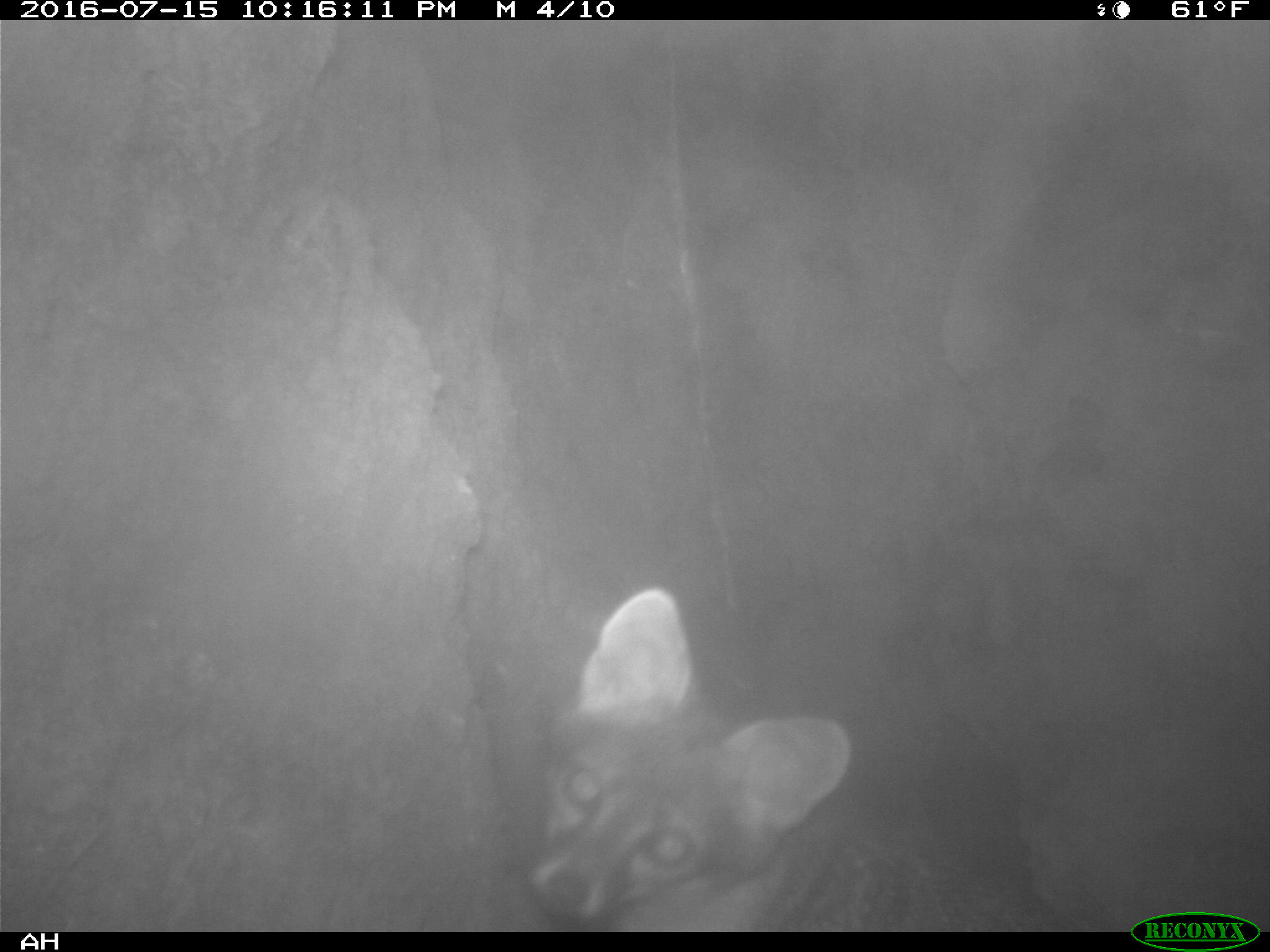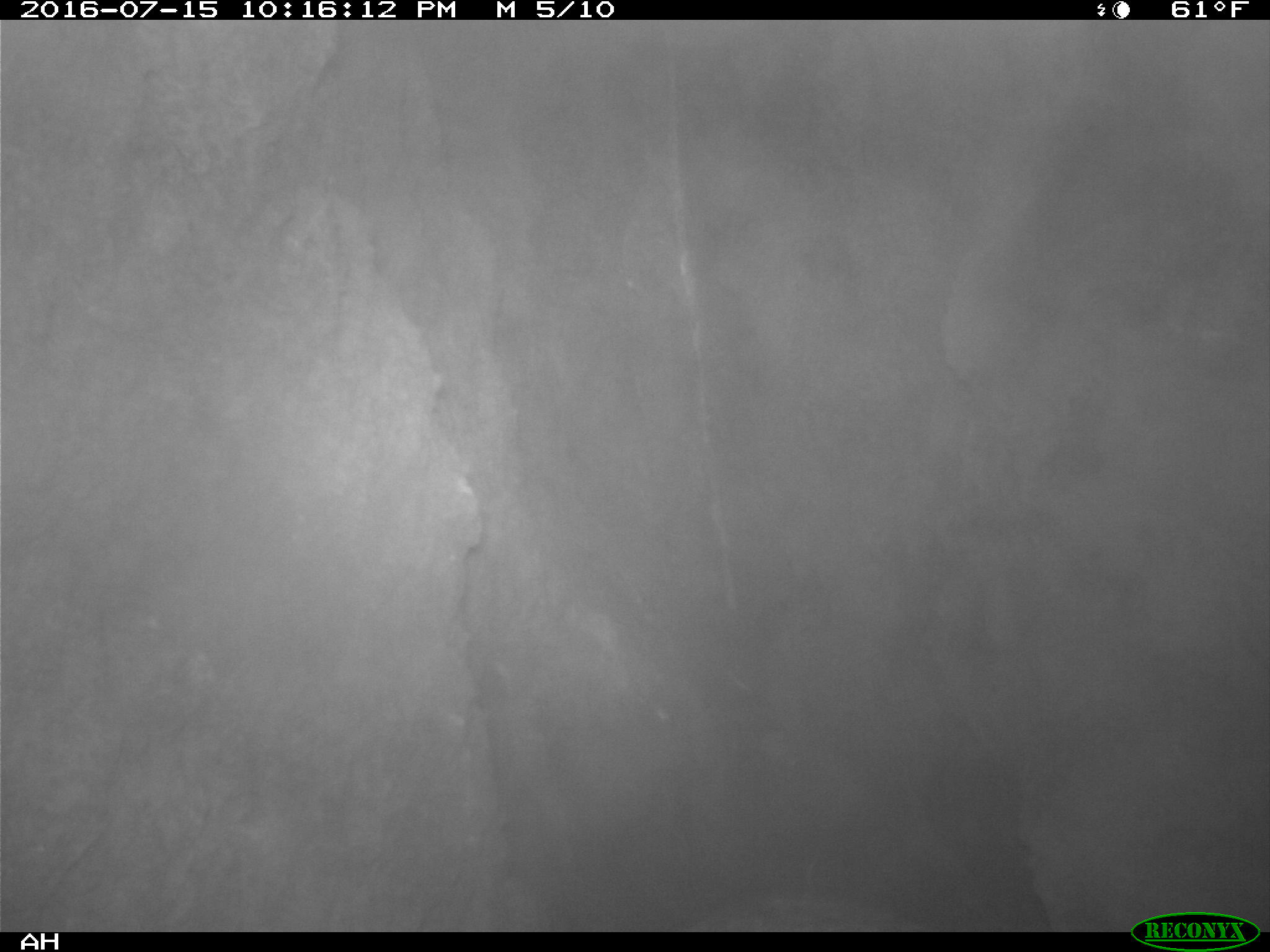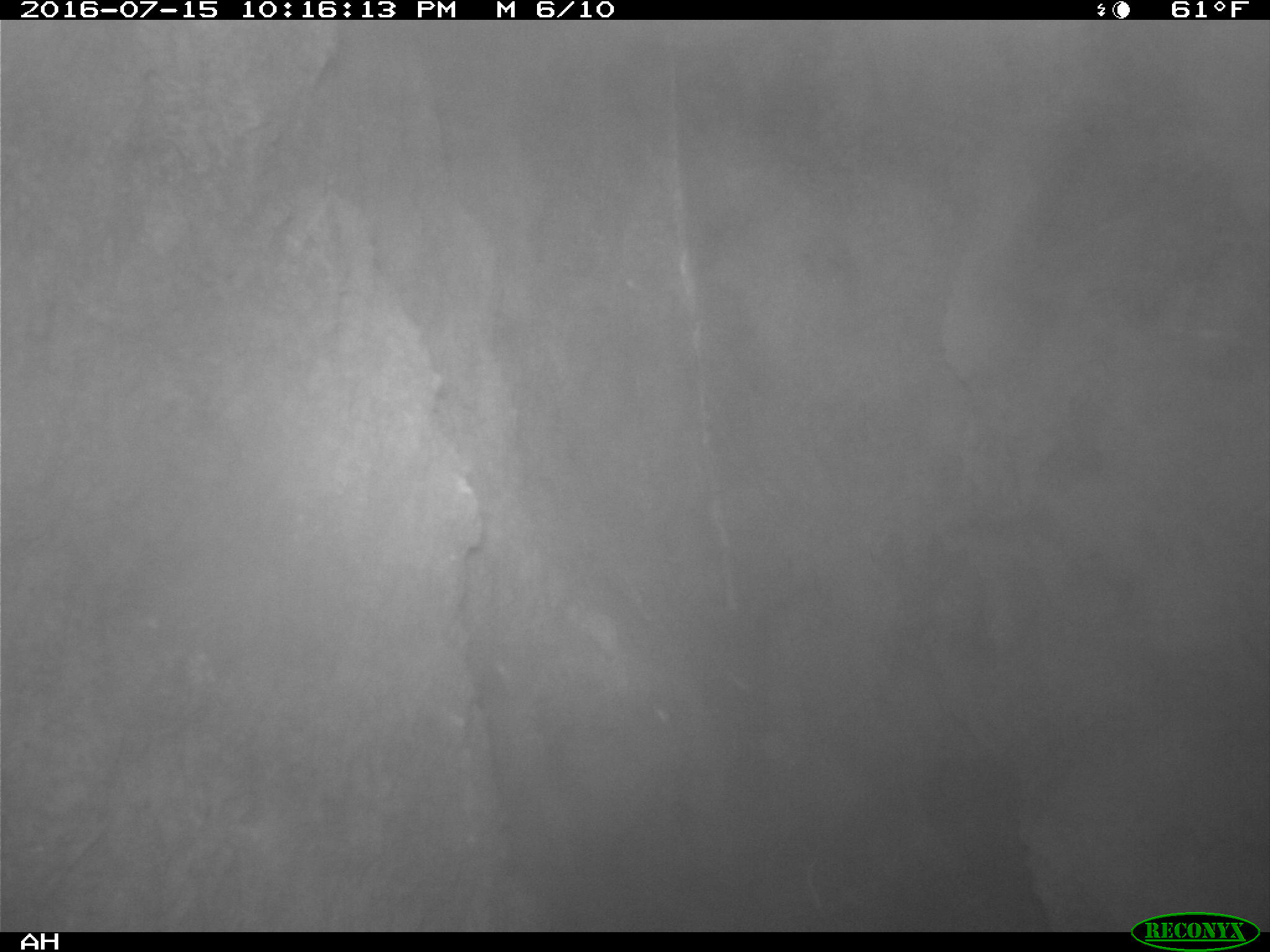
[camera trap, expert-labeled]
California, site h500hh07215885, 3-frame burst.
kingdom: Animalia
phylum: Chordata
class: Mammalia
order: Carnivora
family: Canidae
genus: Urocyon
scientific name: Urocyon littoralis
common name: island fox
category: fox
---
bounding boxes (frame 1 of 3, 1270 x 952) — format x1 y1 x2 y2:
fox: 533 588 1093 931